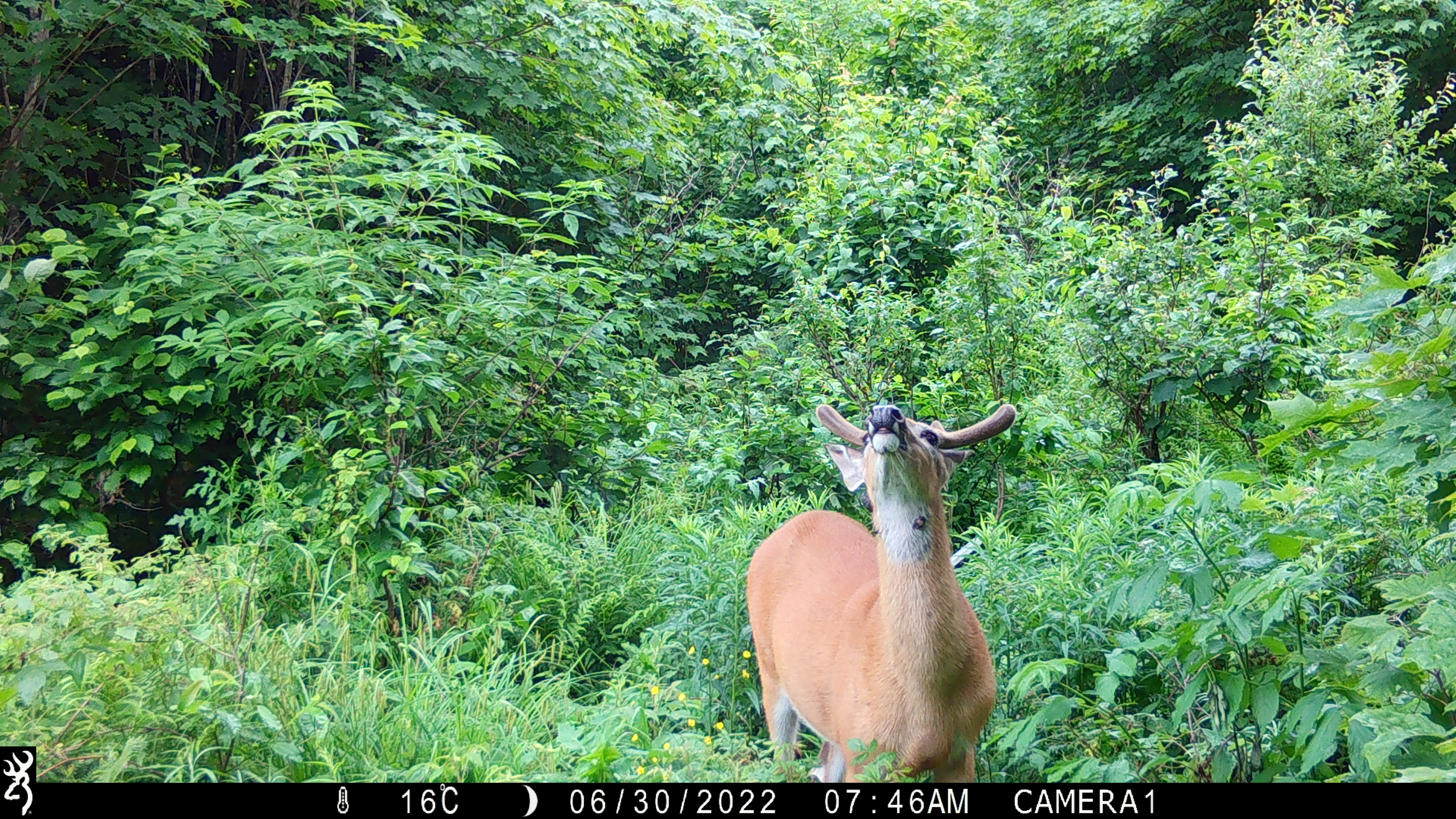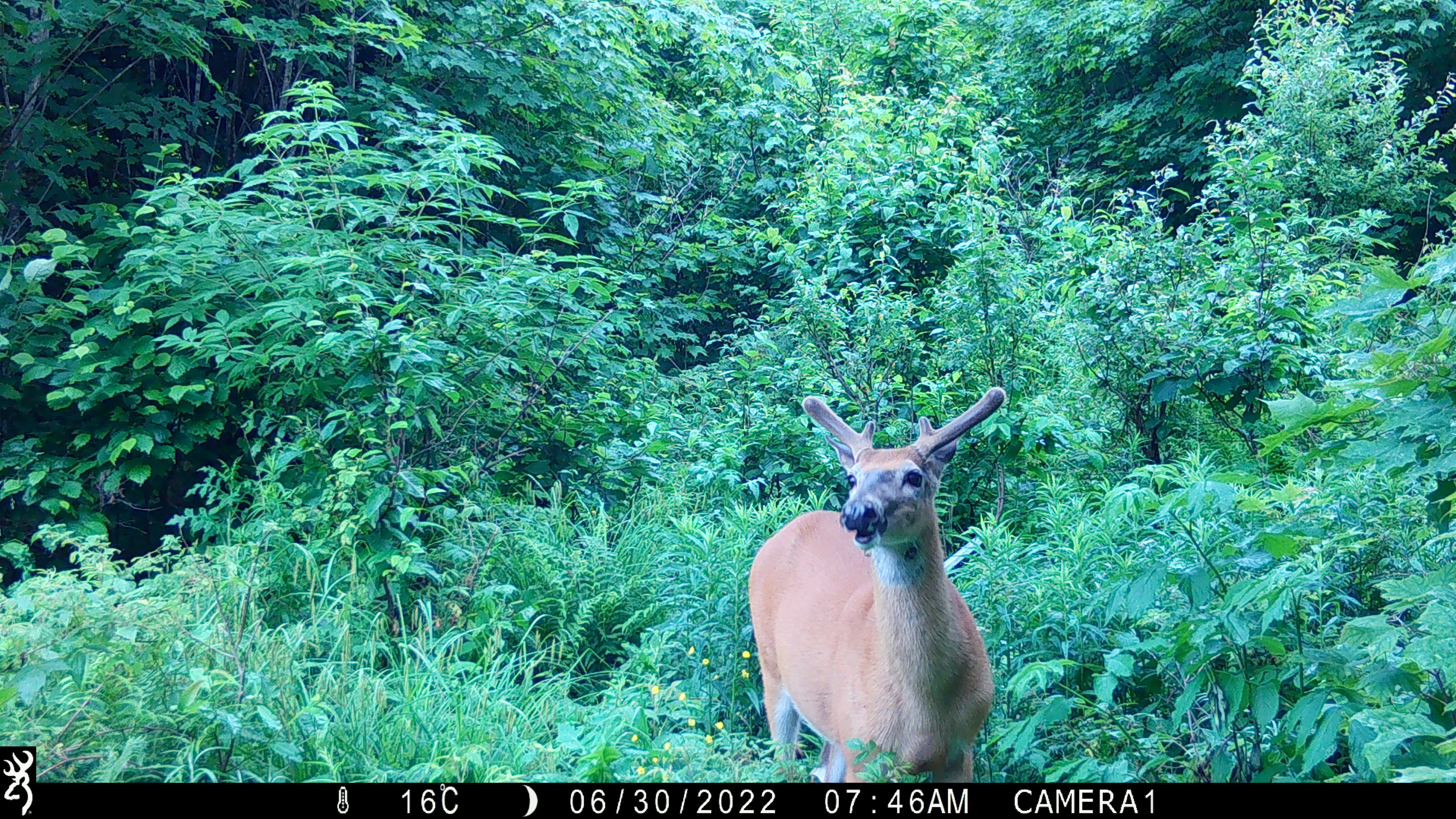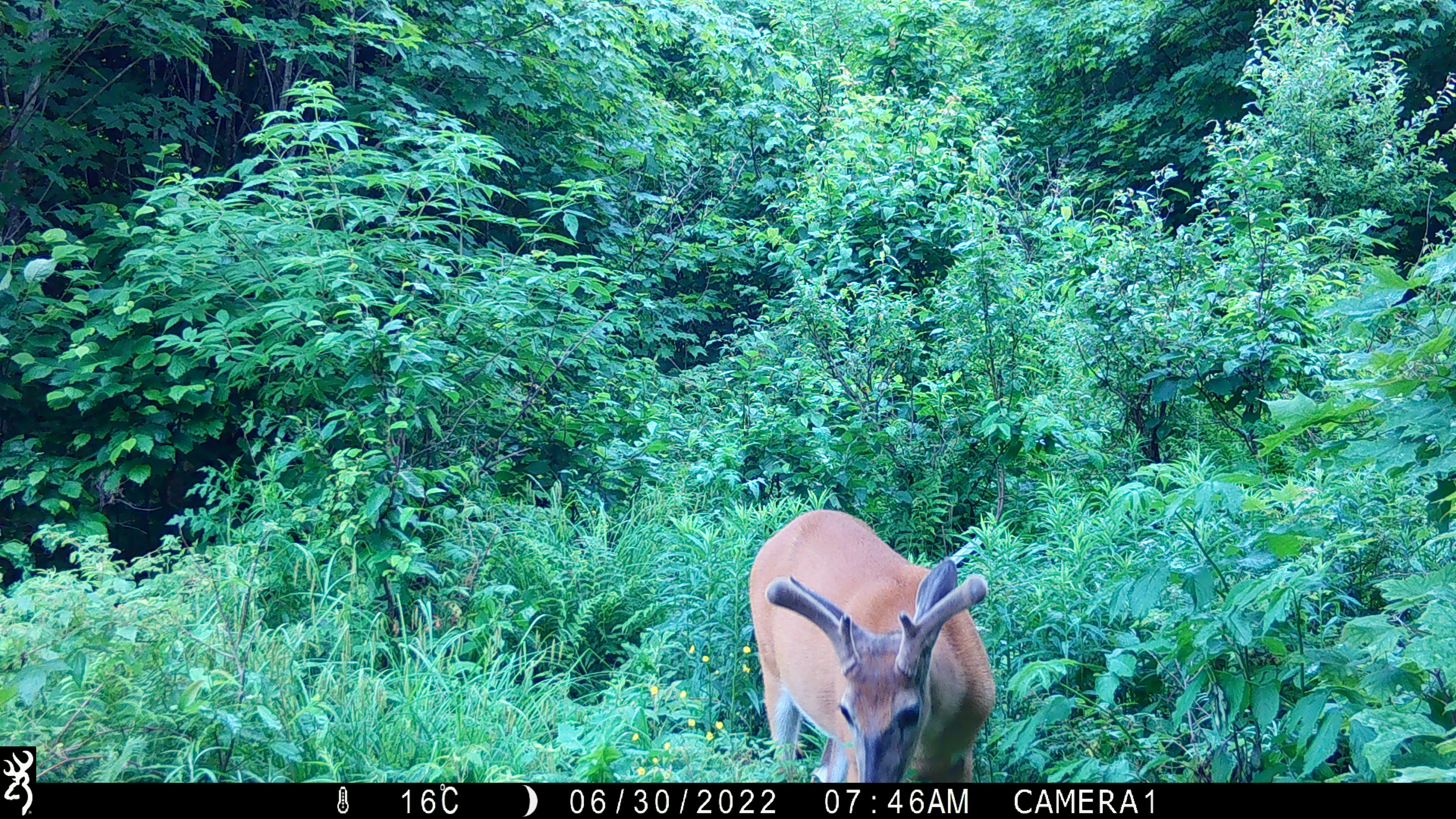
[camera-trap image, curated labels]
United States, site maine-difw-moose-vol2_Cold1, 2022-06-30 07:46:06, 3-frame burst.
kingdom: Animalia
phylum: Chordata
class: Mammalia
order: Artiodactyla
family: Cervidae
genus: Odocoileus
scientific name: Odocoileus virginianus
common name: white-tailed deer